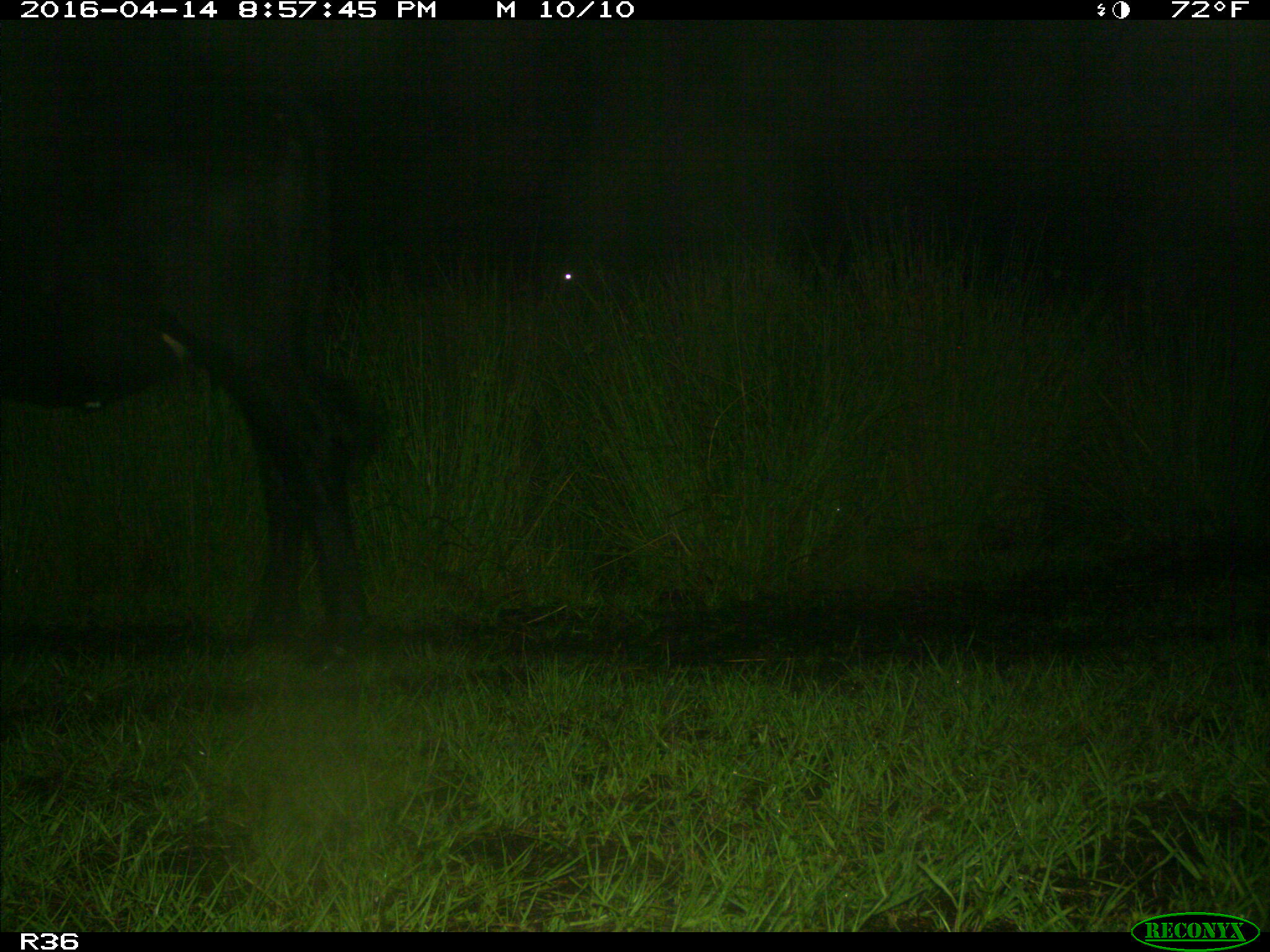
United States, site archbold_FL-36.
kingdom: Animalia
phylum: Chordata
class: Mammalia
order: Artiodactyla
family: Bovidae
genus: Bos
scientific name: Bos taurus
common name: domestic cow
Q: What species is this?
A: Bos taurus (domestic cow).